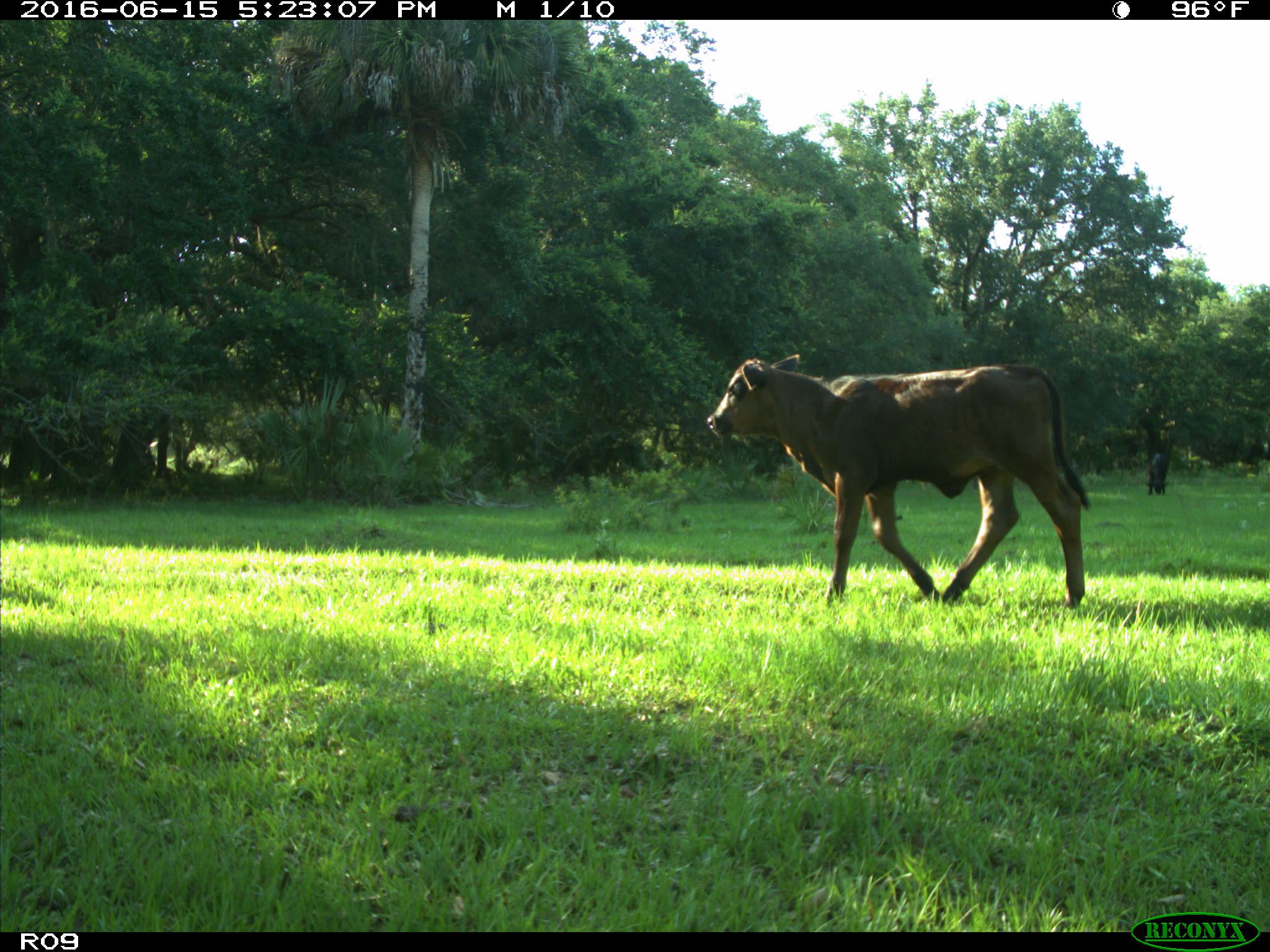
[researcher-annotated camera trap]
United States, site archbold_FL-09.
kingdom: Animalia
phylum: Chordata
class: Mammalia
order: Artiodactyla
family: Bovidae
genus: Bos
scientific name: Bos taurus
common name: domestic cow